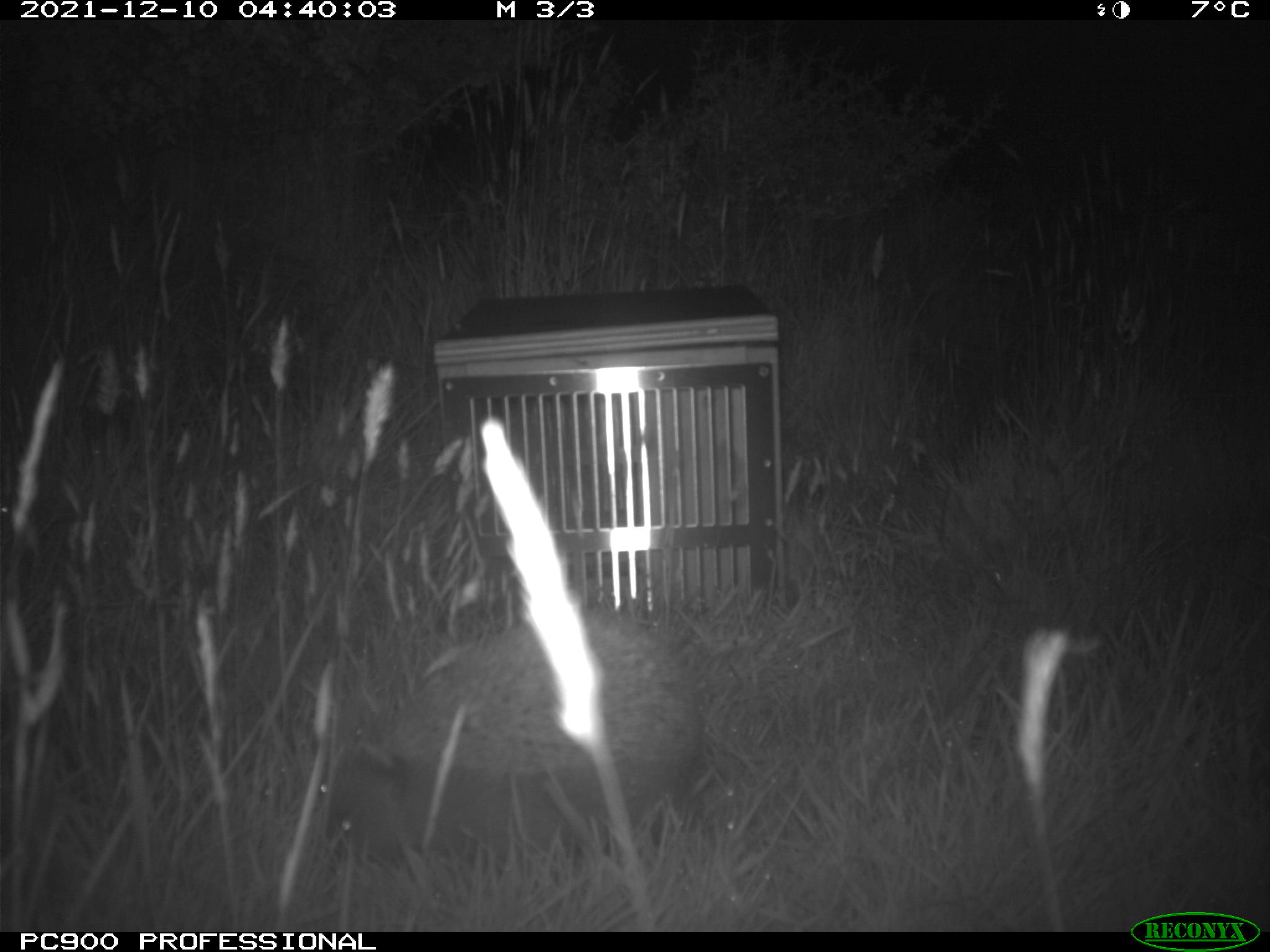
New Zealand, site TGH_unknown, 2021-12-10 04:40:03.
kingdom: Animalia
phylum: Chordata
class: Mammalia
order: Eulipotyphla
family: Erinaceidae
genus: Erinaceus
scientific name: Erinaceus europaeus europaeus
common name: european hedgehog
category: hedgehog